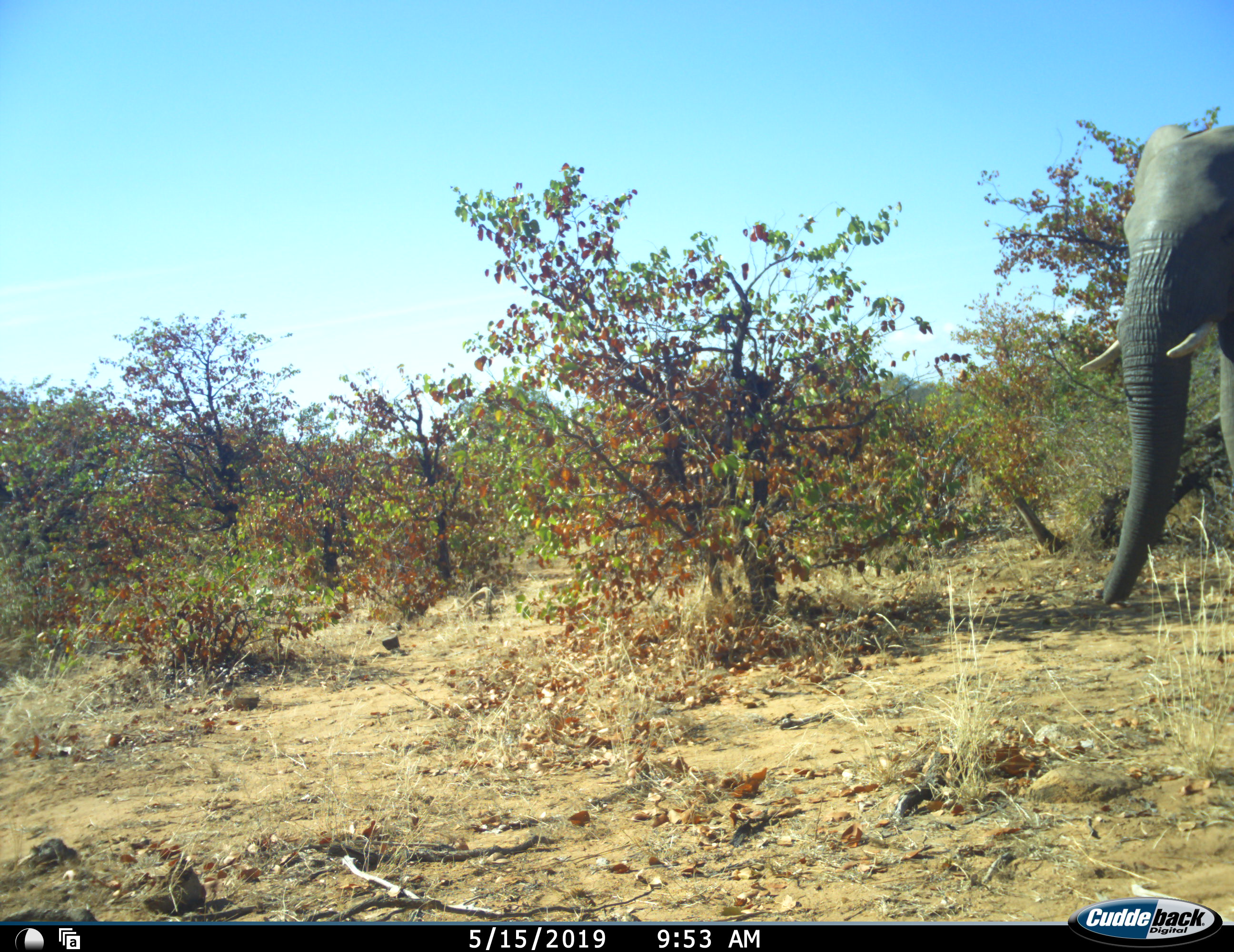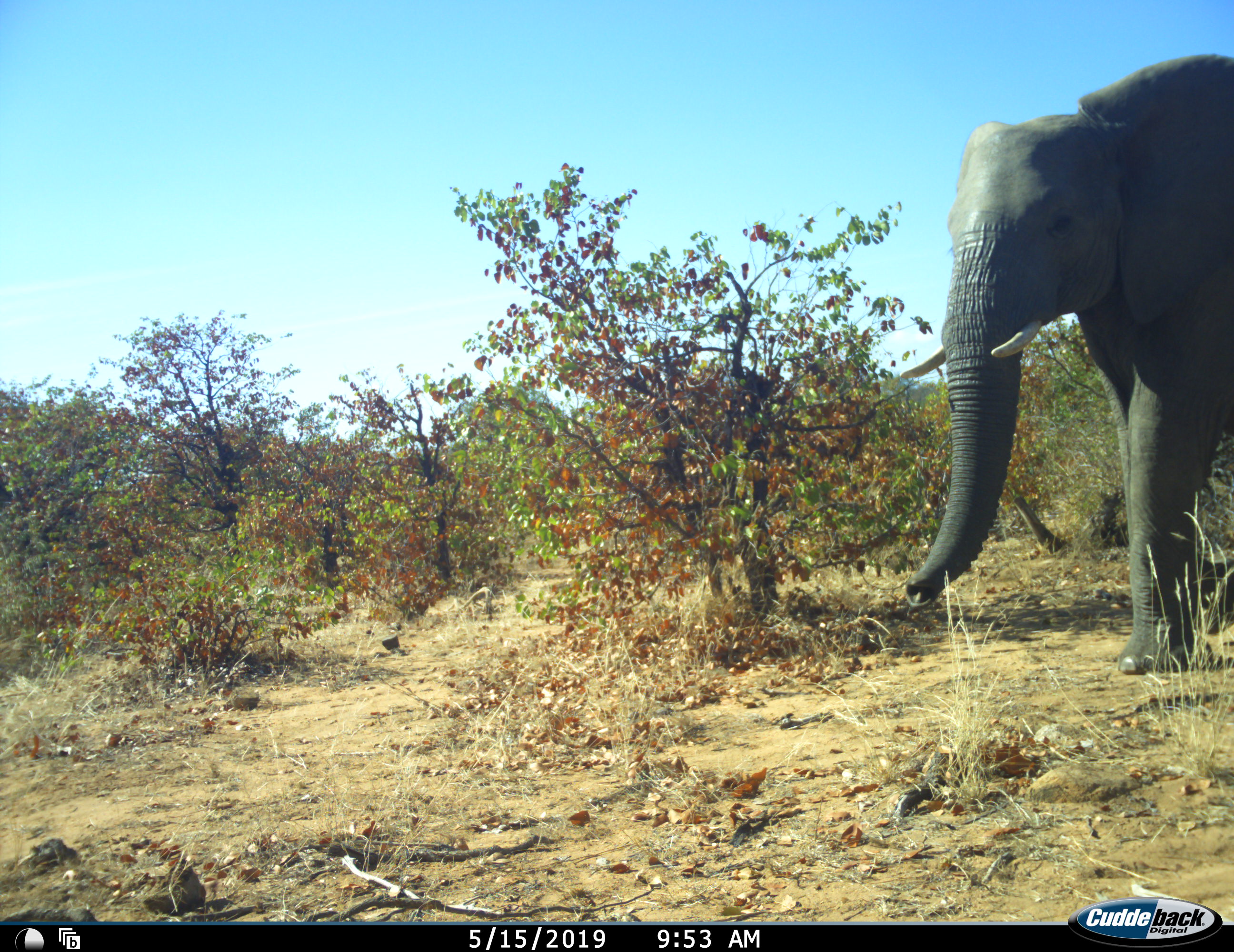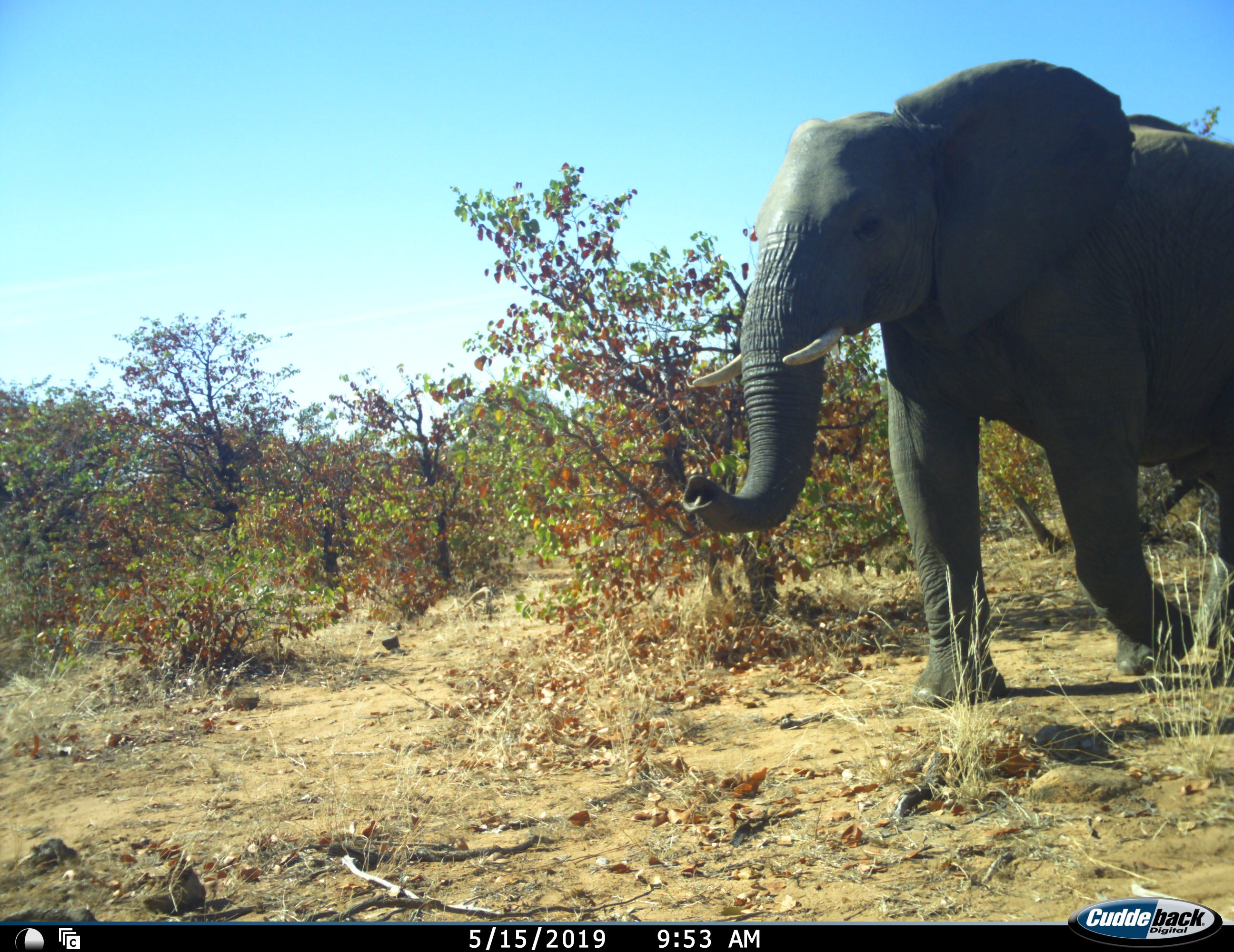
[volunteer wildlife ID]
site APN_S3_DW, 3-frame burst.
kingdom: Animalia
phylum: Chordata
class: Mammalia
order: Proboscidea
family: Elephantidae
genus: Loxodonta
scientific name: Loxodonta africana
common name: african bush elephant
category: elephant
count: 1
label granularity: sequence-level